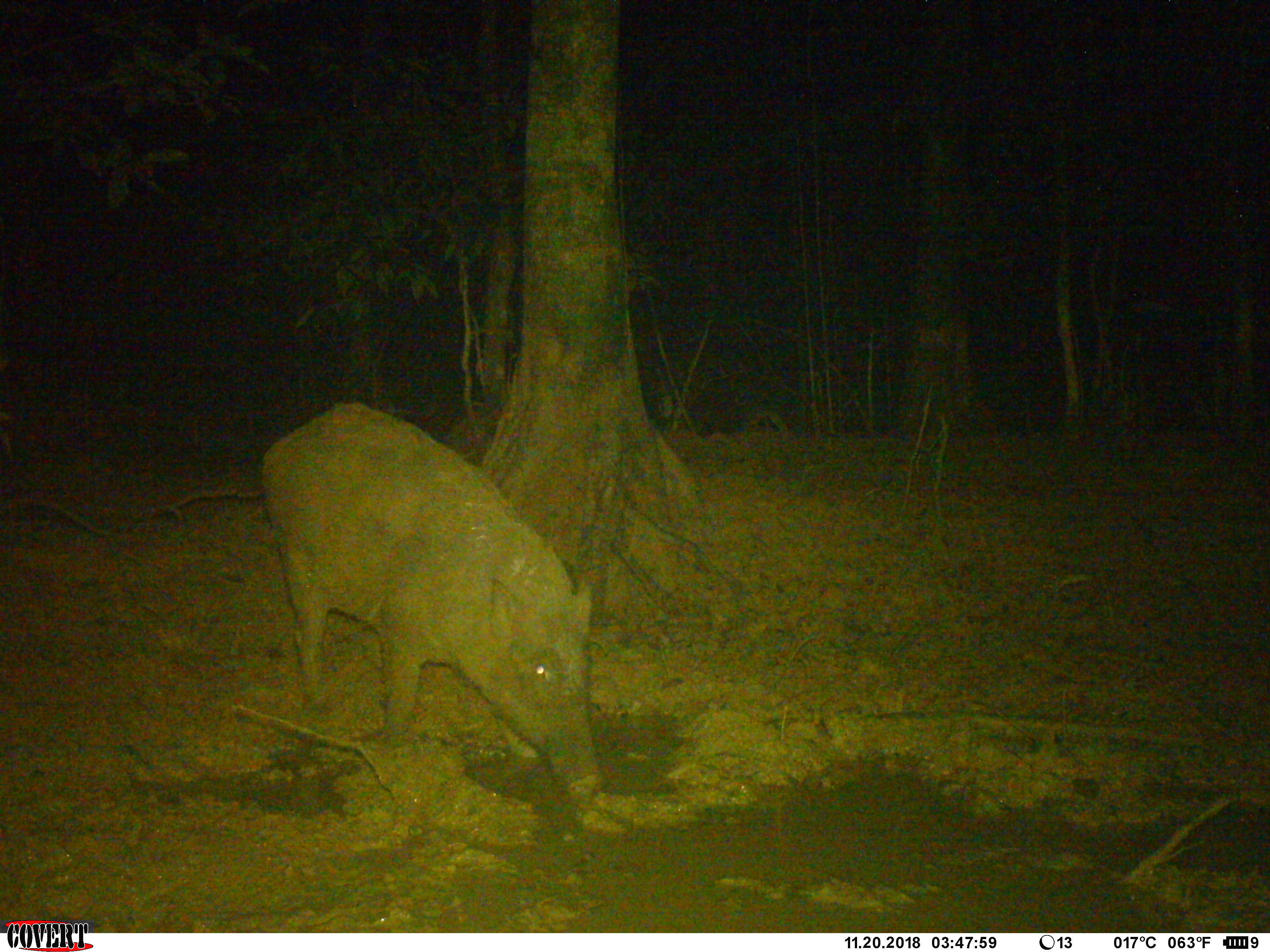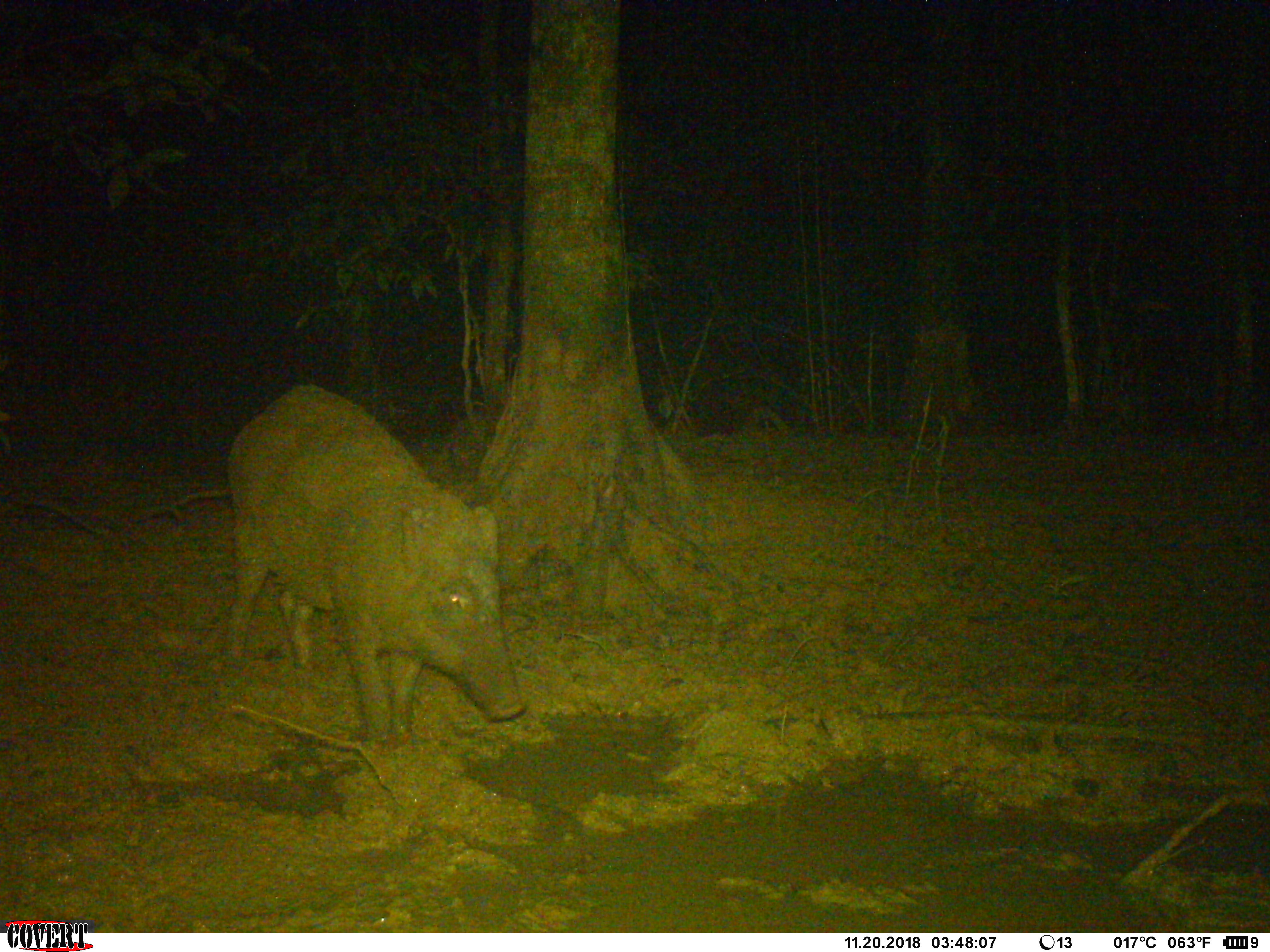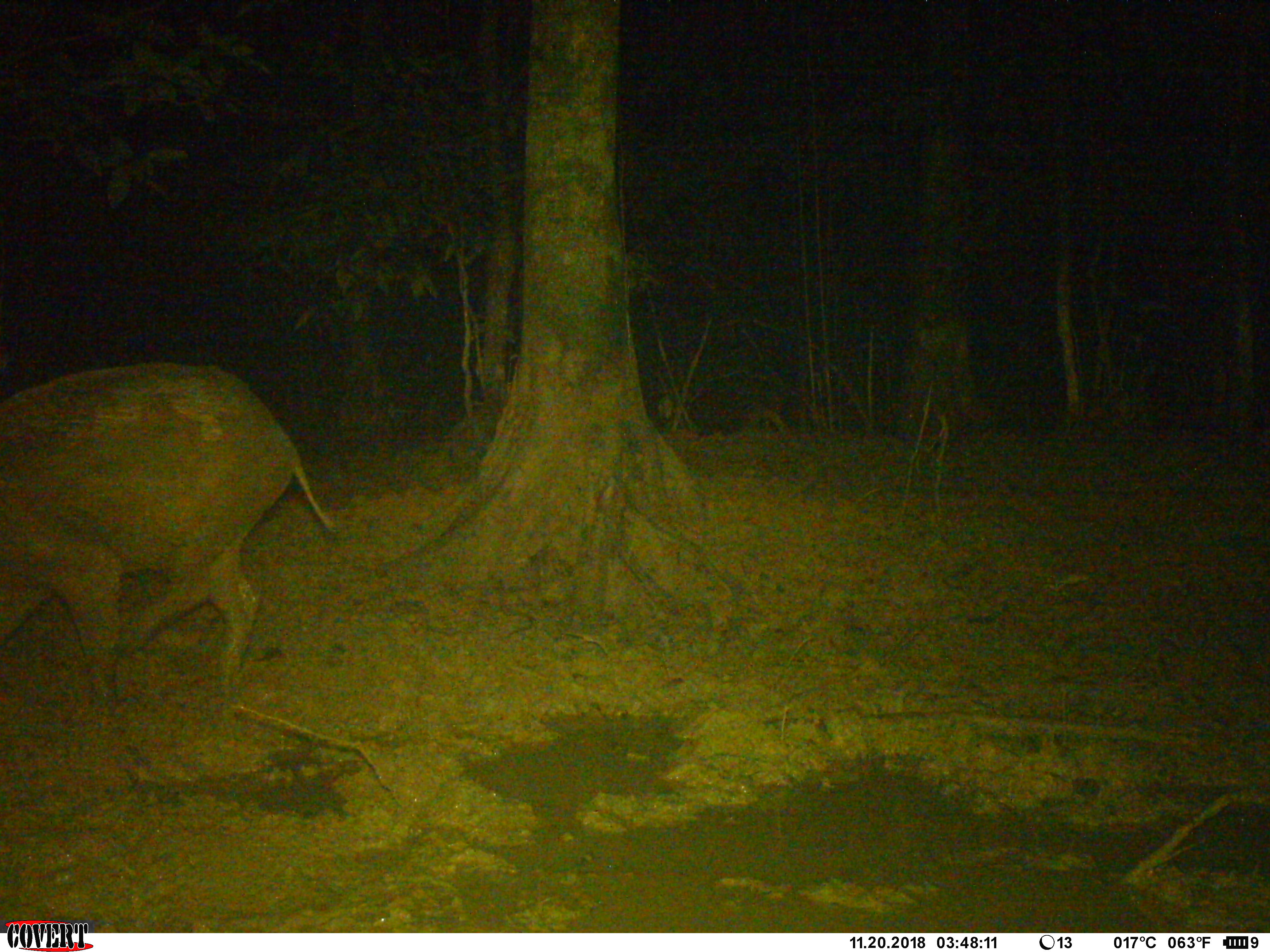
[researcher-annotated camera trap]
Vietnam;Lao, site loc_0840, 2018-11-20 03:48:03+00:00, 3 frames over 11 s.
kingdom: Animalia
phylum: Chordata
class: Mammalia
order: Artiodactyla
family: Suidae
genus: Sus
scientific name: Sus scrofa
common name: eurasian wild pig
Eurasian wild pig (Sus scrofa). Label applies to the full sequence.